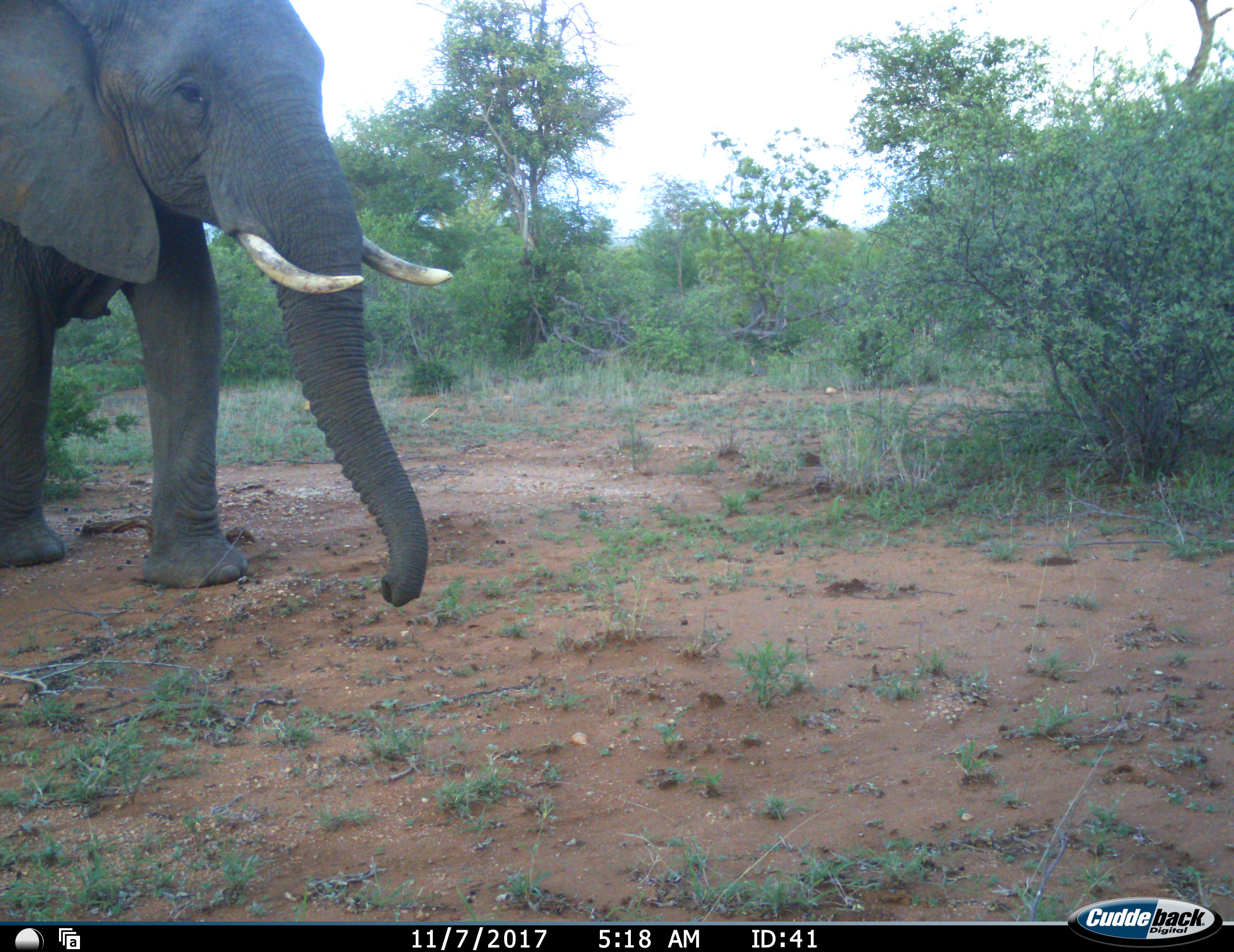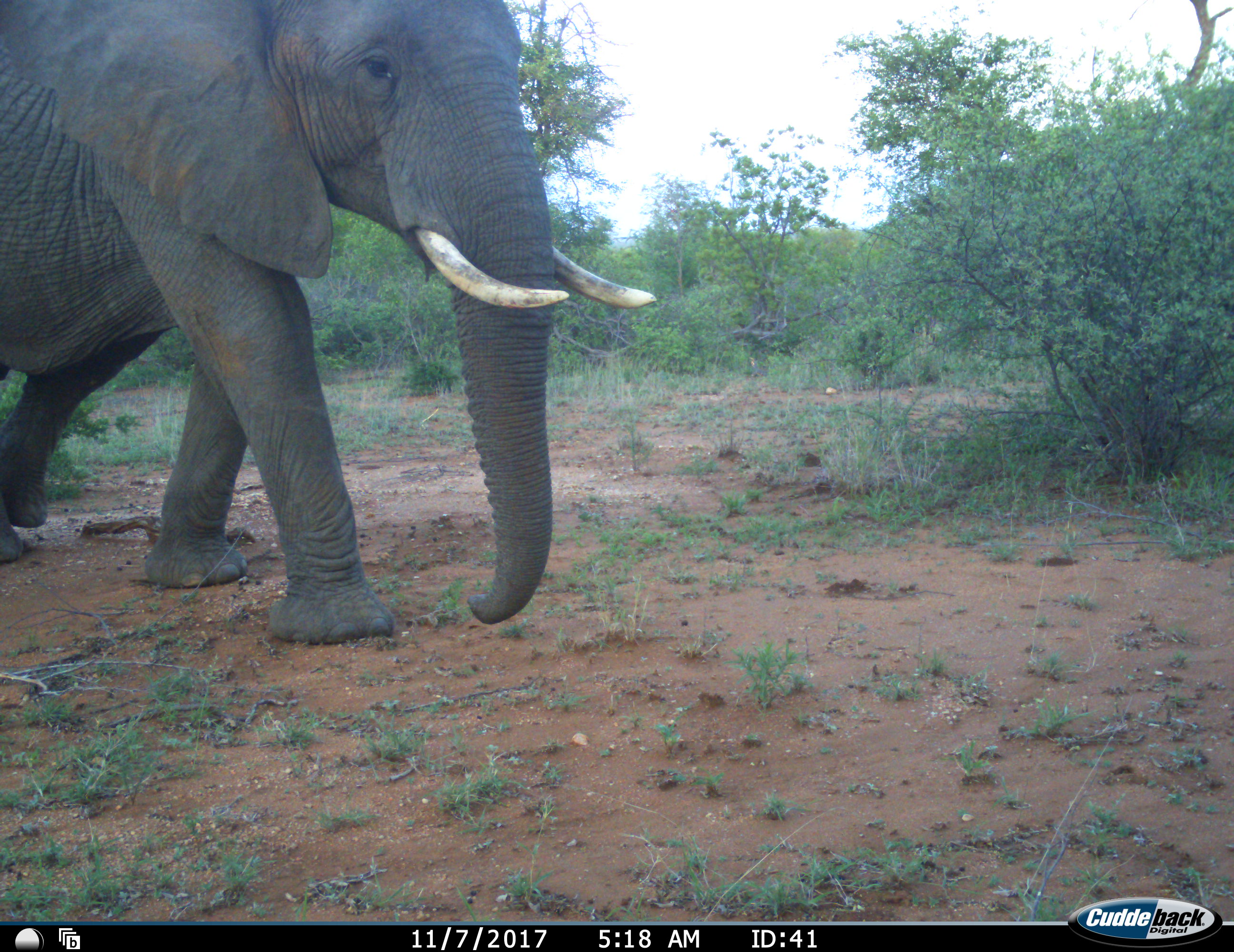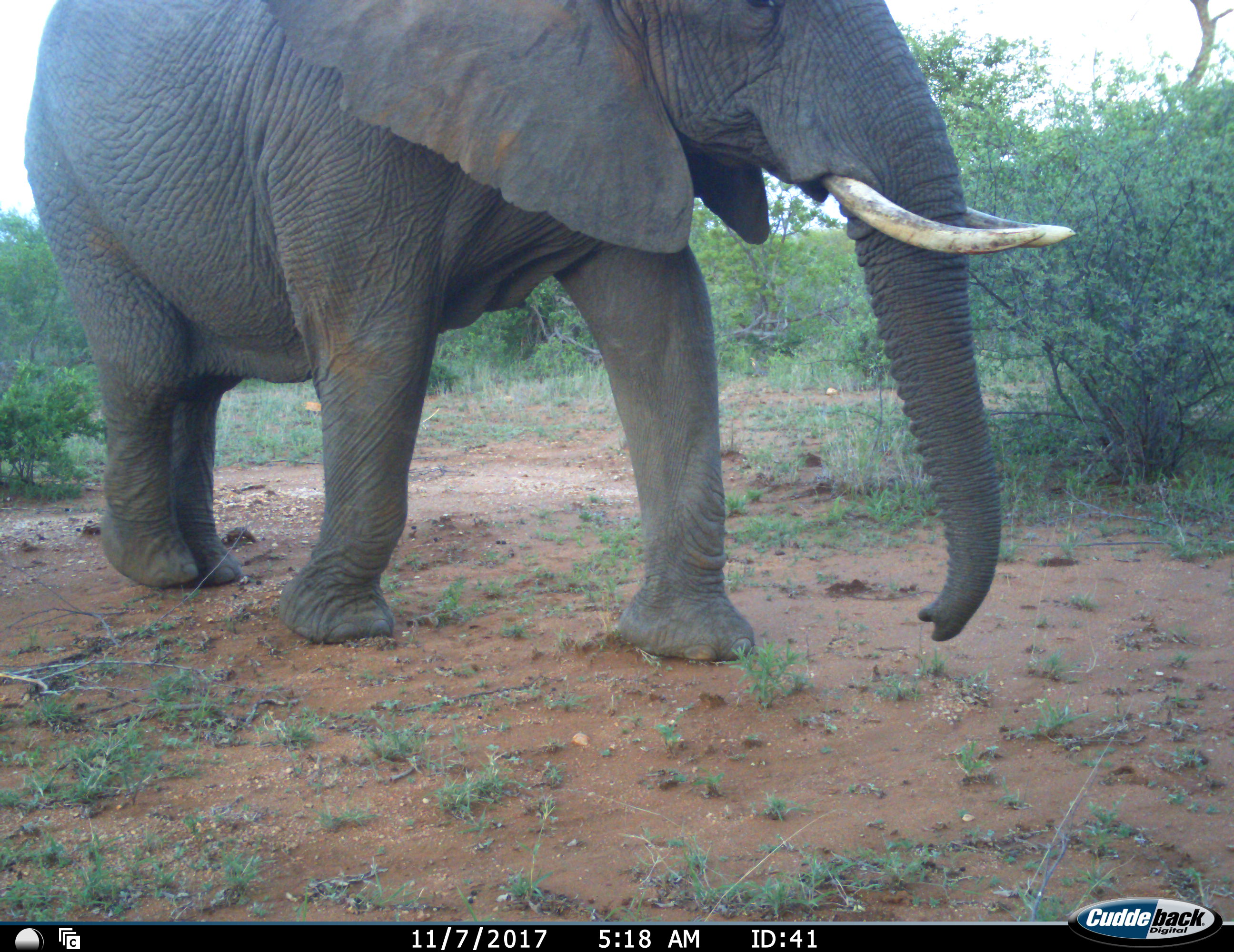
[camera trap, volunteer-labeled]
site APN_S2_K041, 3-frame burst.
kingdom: Animalia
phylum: Chordata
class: Mammalia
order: Proboscidea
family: Elephantidae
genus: Loxodonta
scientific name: Loxodonta africana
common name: african bush elephant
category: elephant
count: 1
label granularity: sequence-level